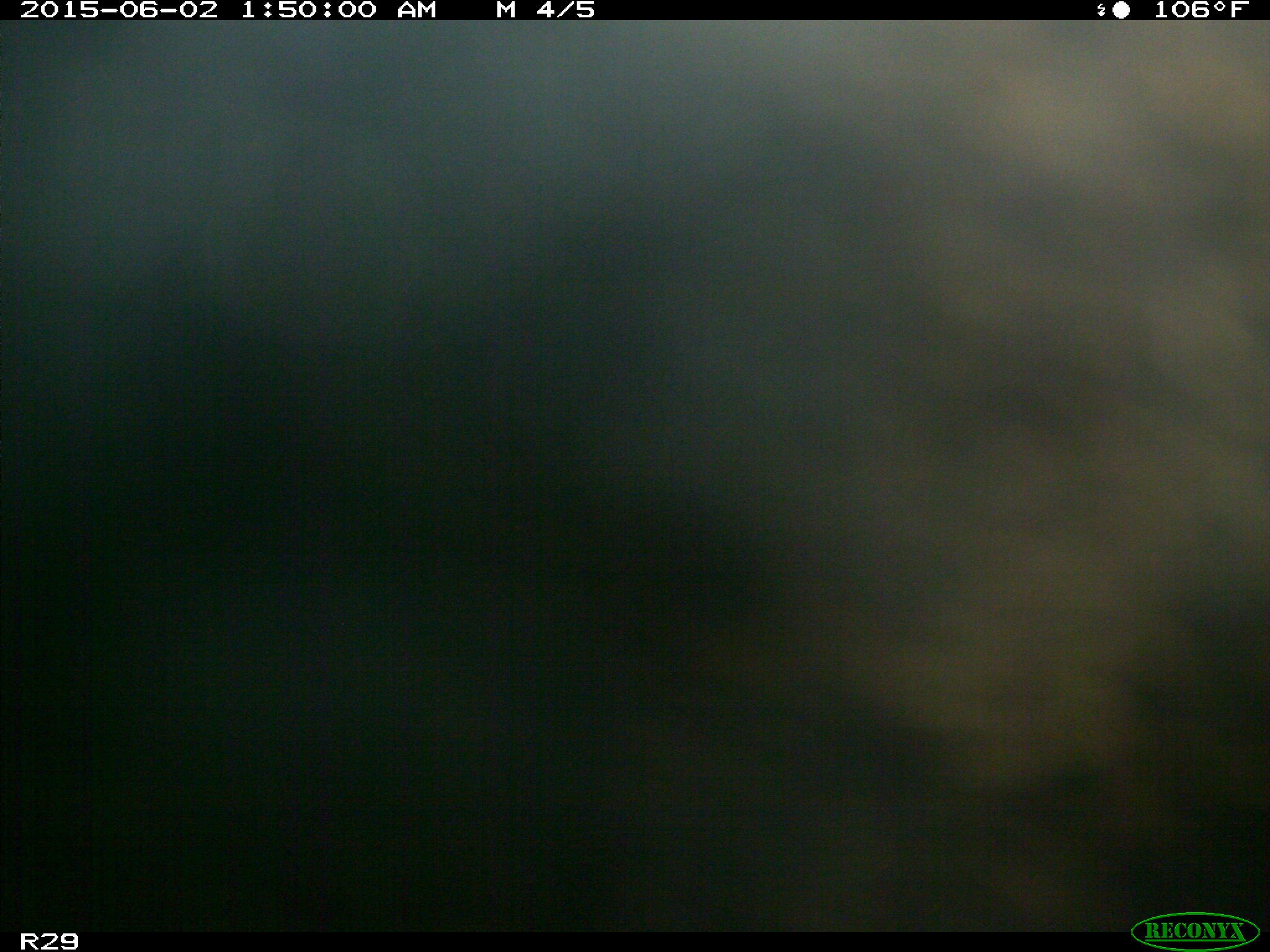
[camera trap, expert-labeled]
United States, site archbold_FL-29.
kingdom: Animalia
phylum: Chordata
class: Mammalia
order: Artiodactyla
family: Bovidae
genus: Bos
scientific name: Bos taurus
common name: domestic cow